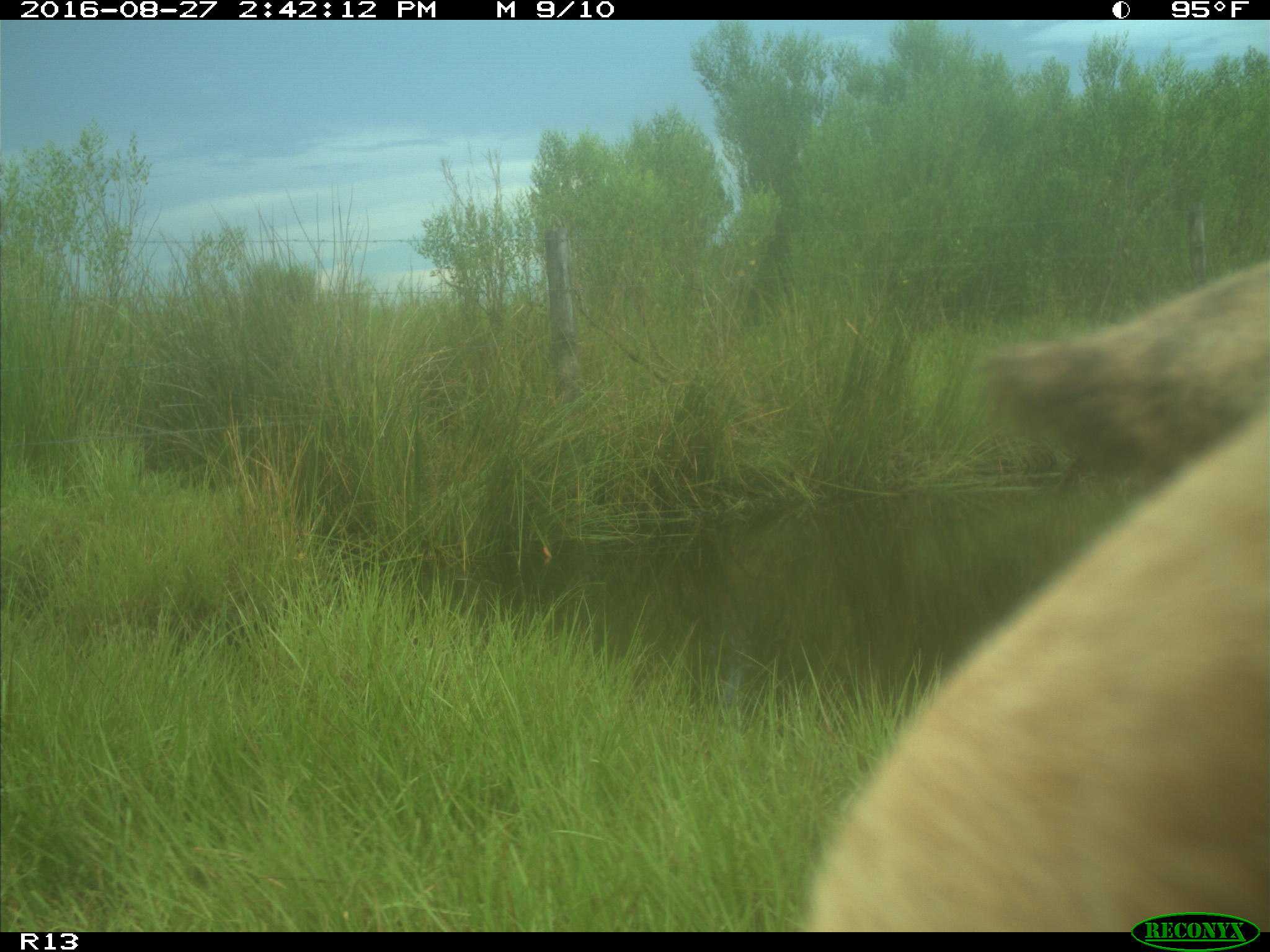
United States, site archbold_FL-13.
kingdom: Animalia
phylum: Chordata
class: Mammalia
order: Artiodactyla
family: Bovidae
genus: Bos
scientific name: Bos taurus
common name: domestic cow